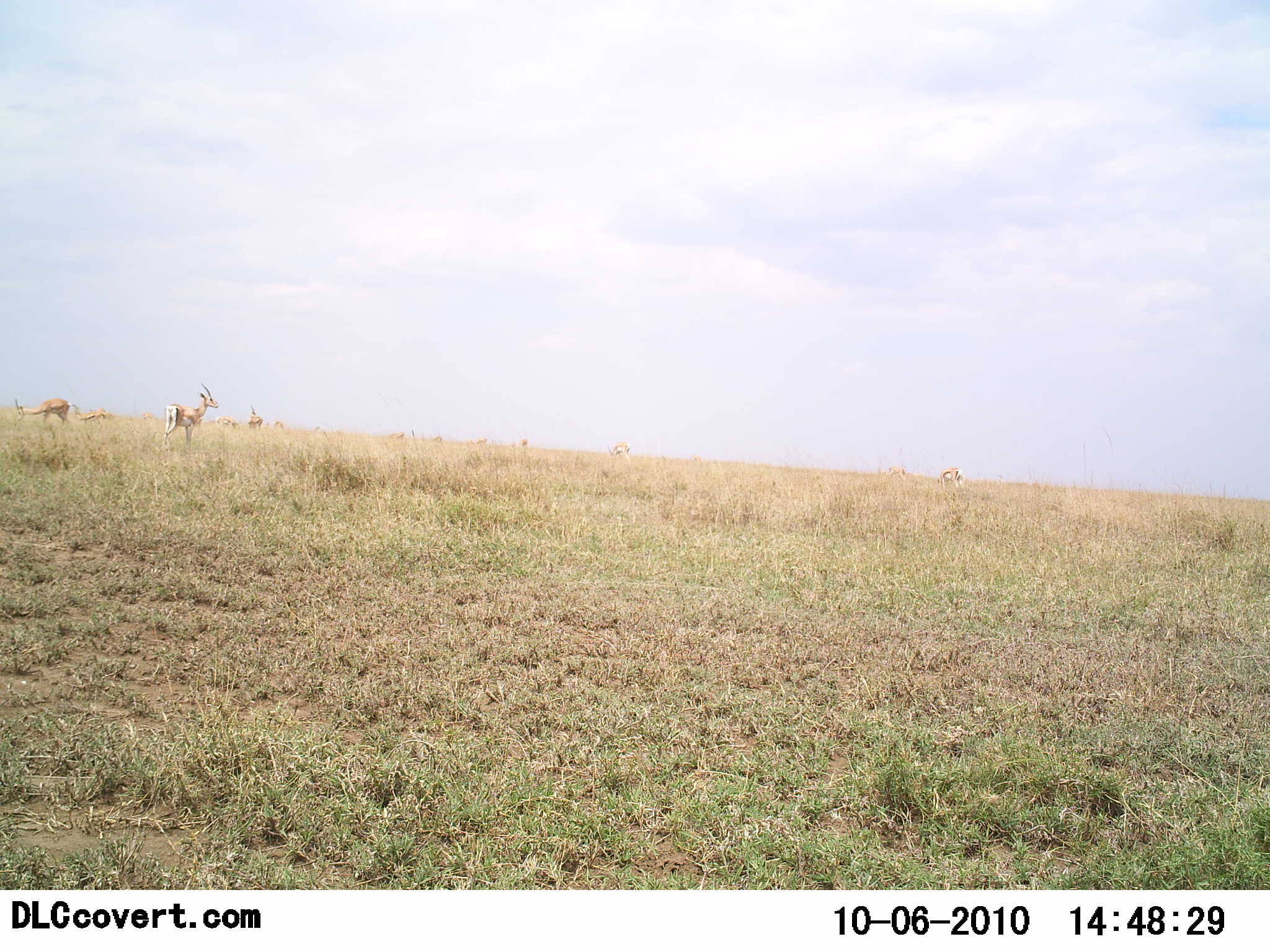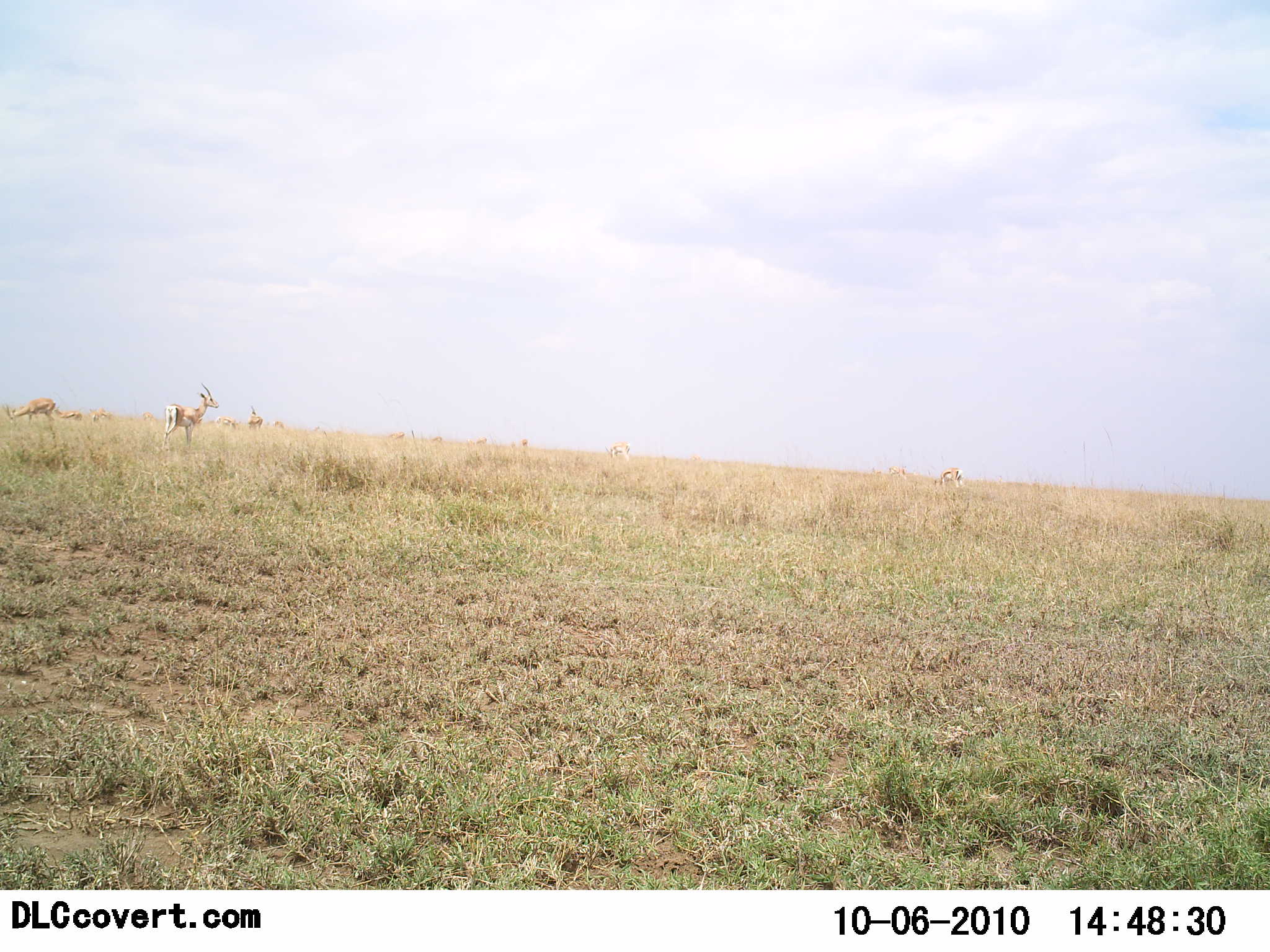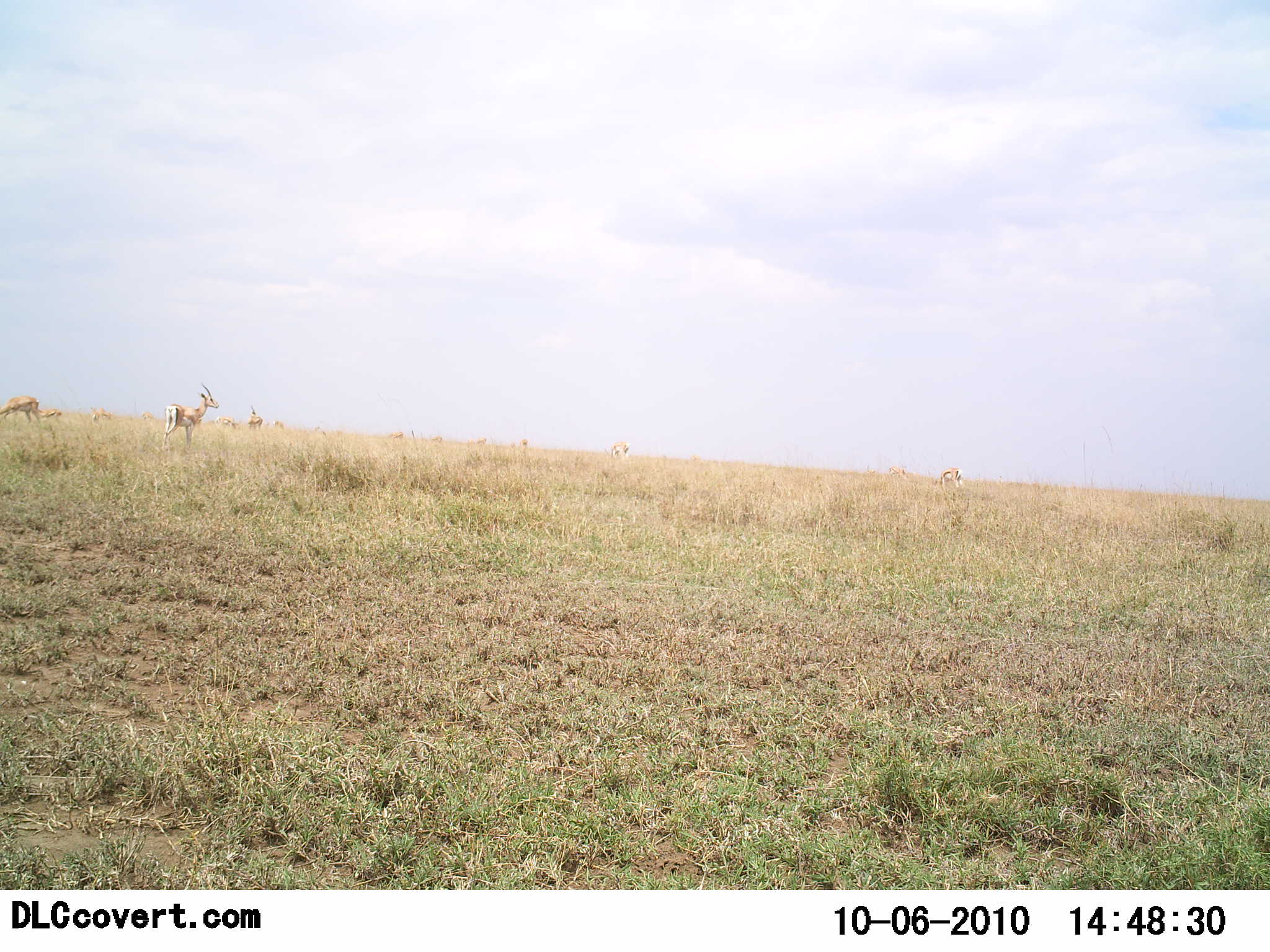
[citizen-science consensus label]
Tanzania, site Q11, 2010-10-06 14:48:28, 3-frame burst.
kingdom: Animalia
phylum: Chordata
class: Mammalia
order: Artiodactyla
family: Bovidae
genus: Eudorcas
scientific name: Eudorcas thomsonii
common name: thomson's gazelle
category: gazellethomsons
Gazellethomsons (thomson's gazelle) (Eudorcas thomsonii), count 8. Behavior (volunteer vote fractions): standing 93%, resting 7%, moving 43%, interacting 0%. Young present (vote fraction): 7%. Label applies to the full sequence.